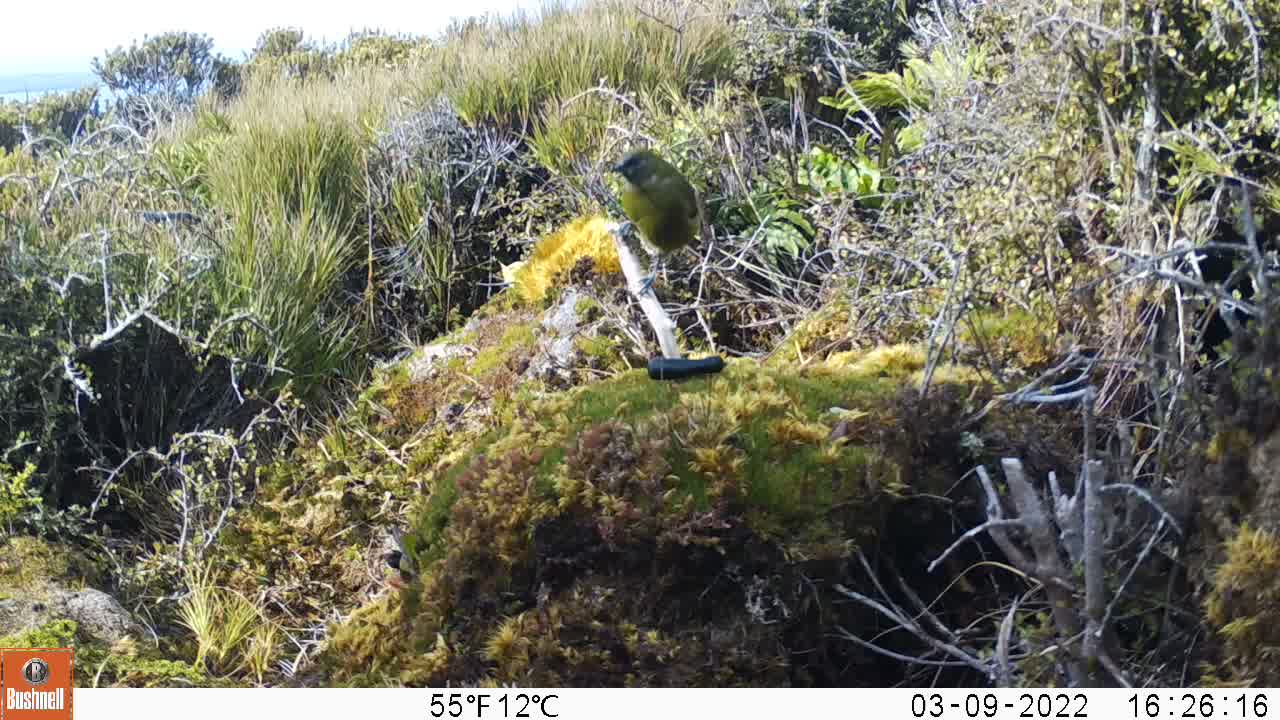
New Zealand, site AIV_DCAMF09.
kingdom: Animalia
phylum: Chordata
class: Aves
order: Passeriformes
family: Meliphagidae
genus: Anthornis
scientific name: Anthornis melanura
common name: new zealand bellbird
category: bellbird